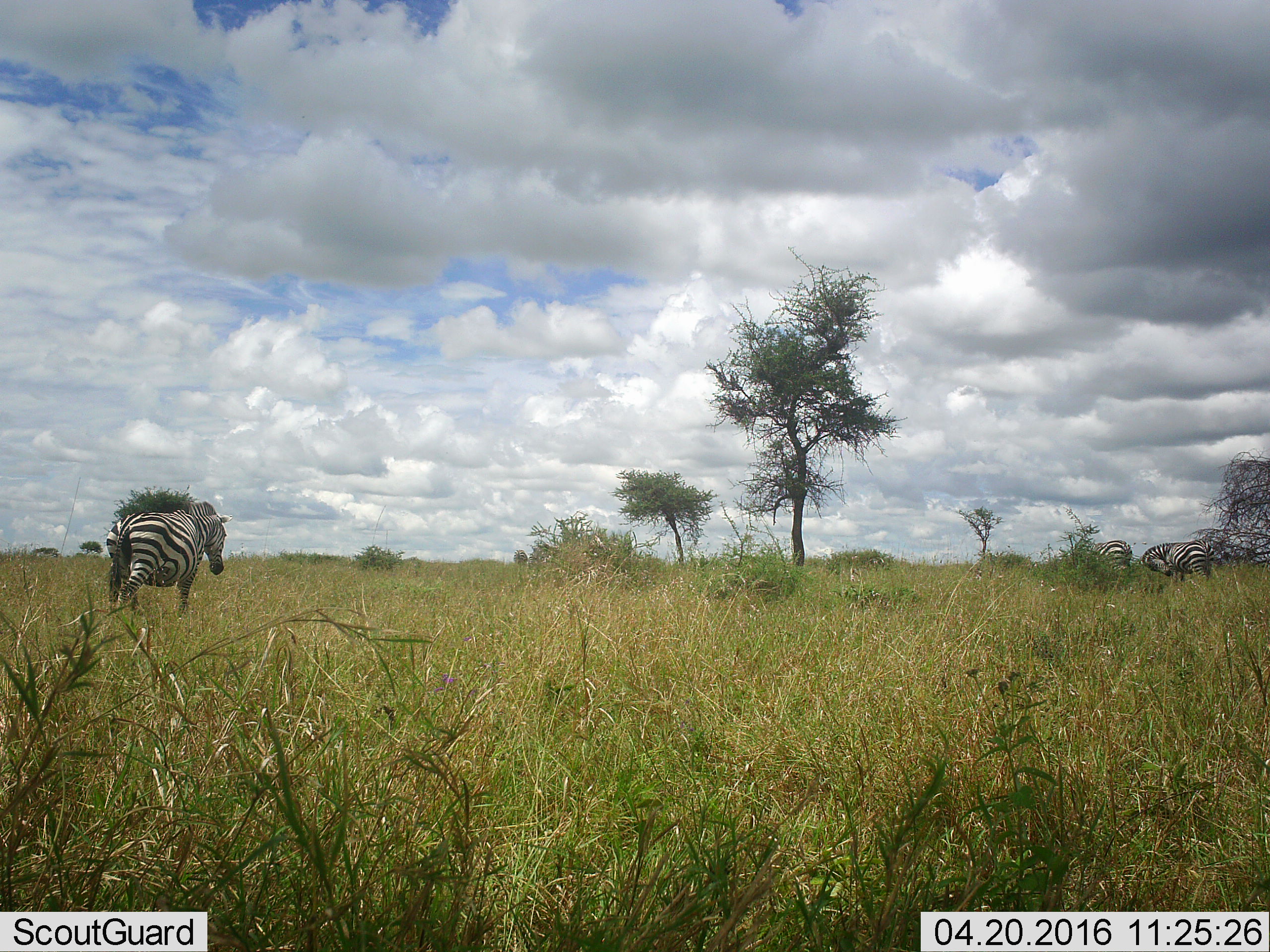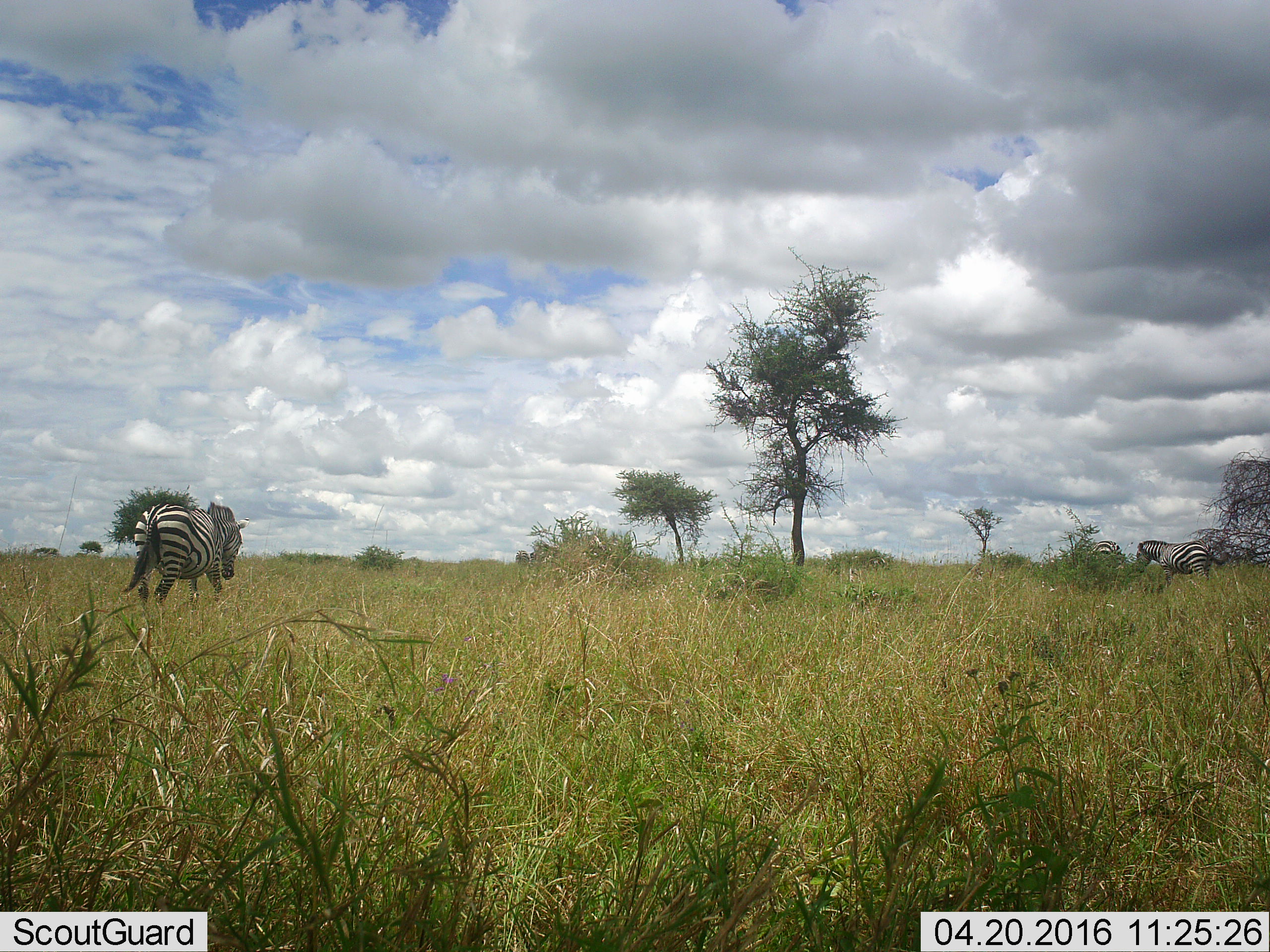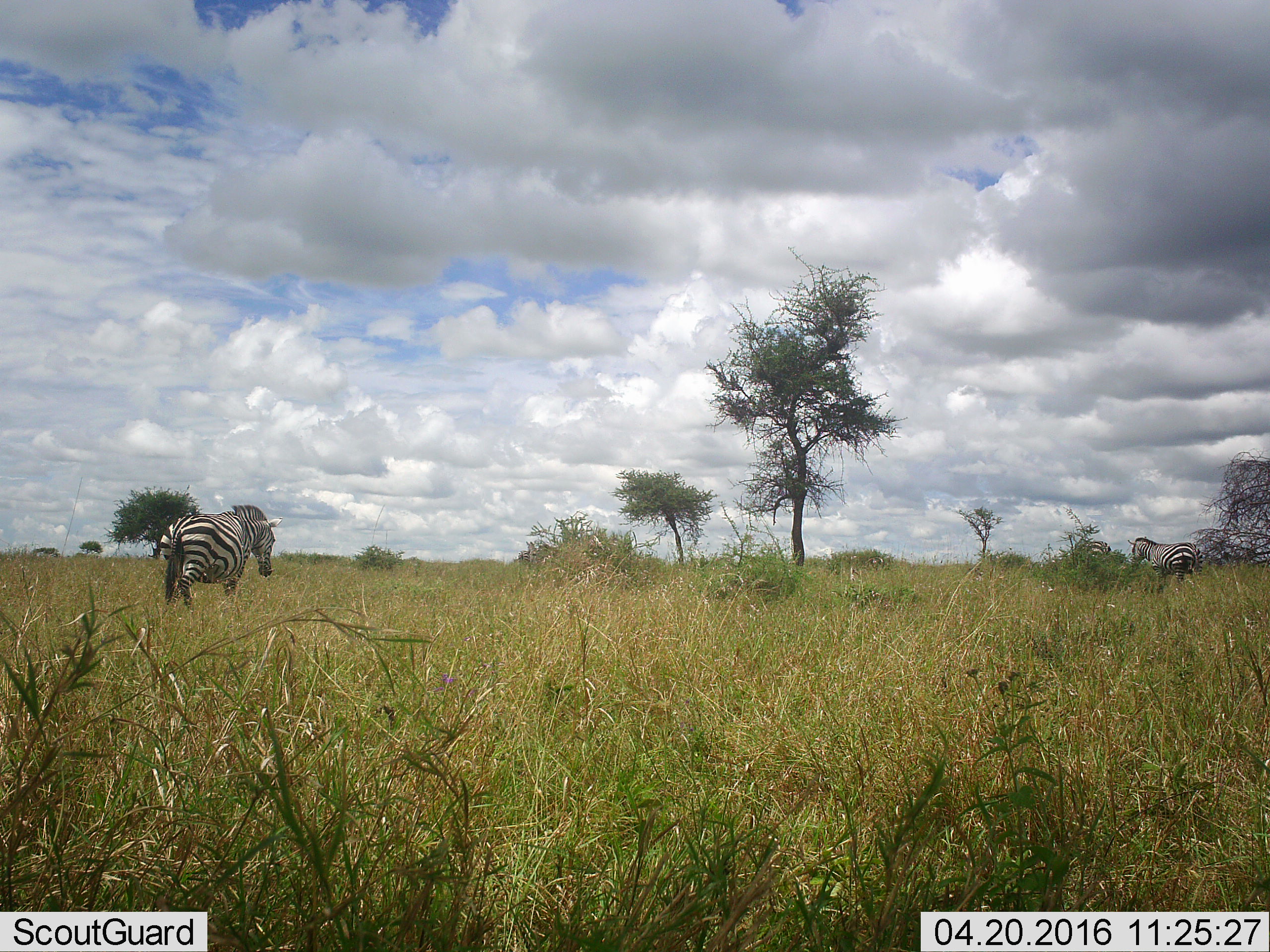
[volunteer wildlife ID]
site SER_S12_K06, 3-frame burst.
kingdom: Animalia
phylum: Chordata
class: Mammalia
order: Perissodactyla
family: Equidae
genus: Equus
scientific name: Equus quagga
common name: plains zebra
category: zebraplains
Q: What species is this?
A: Zebraplains (plains zebra) (Equus quagga).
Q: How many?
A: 3.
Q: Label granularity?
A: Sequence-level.